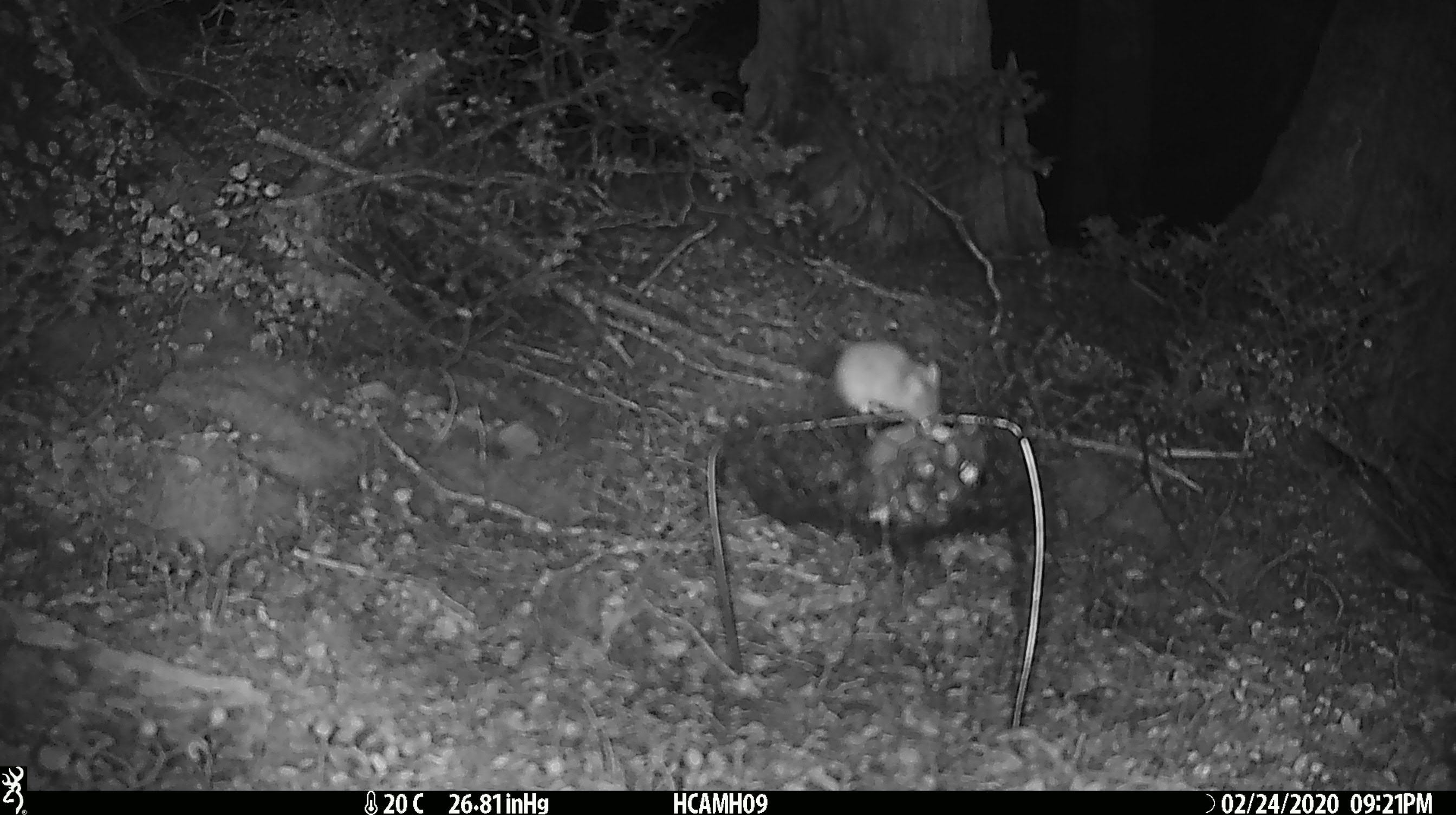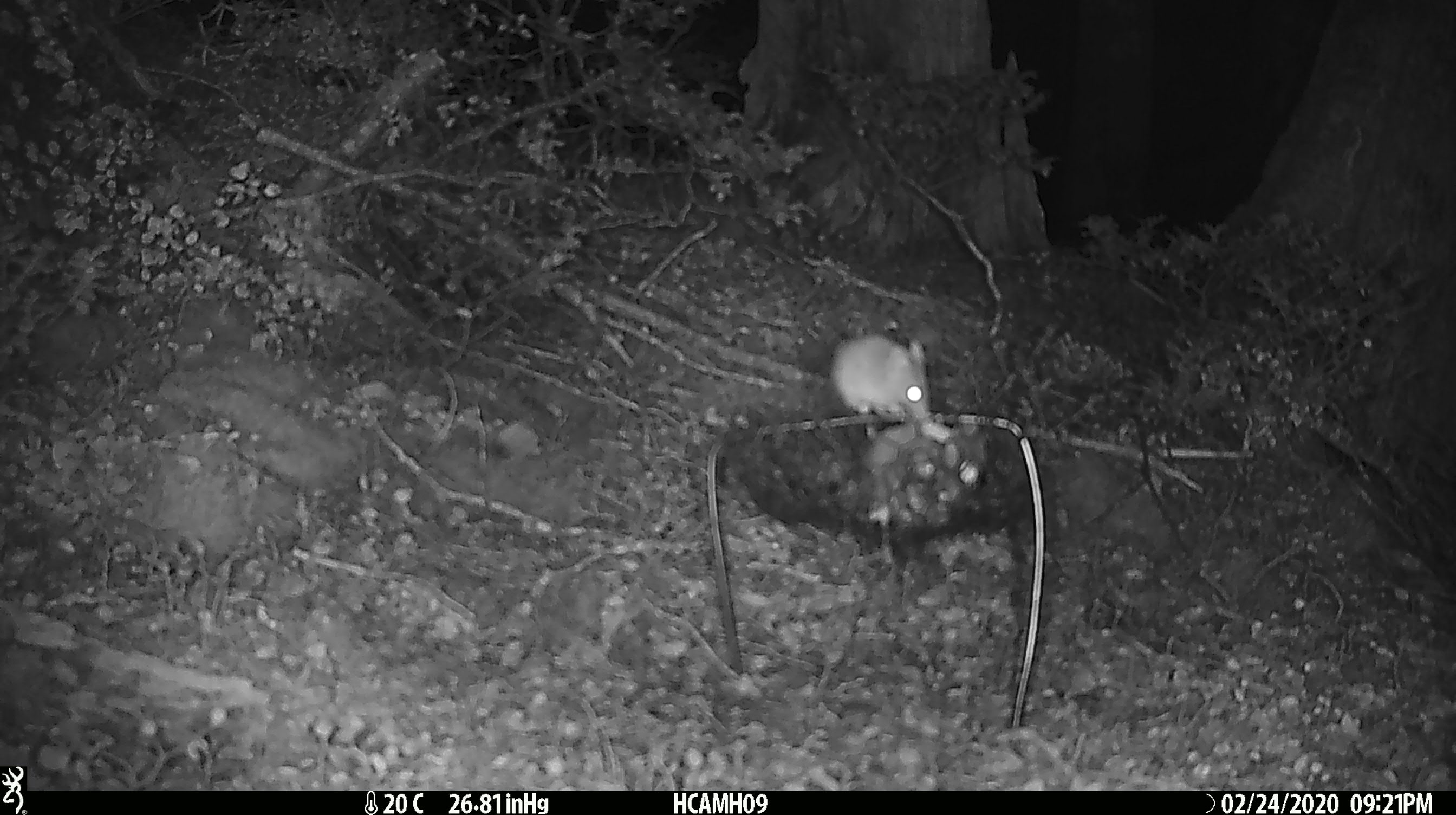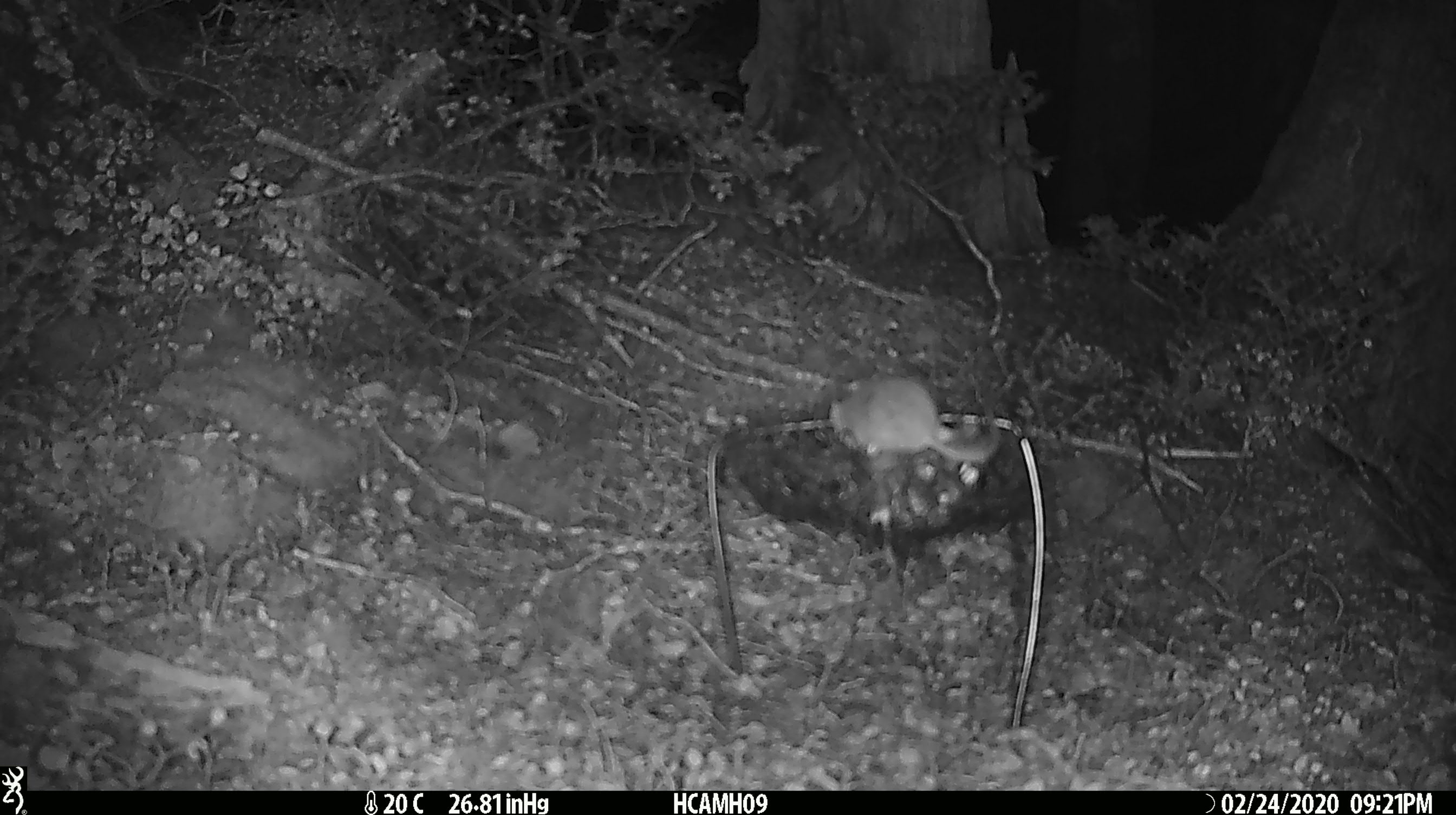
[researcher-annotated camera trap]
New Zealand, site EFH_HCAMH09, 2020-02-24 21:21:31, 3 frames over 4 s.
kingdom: Animalia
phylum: Chordata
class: Mammalia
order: Rodentia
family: Muridae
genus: Mus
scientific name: Mus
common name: mouse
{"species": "mouse (Mus)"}